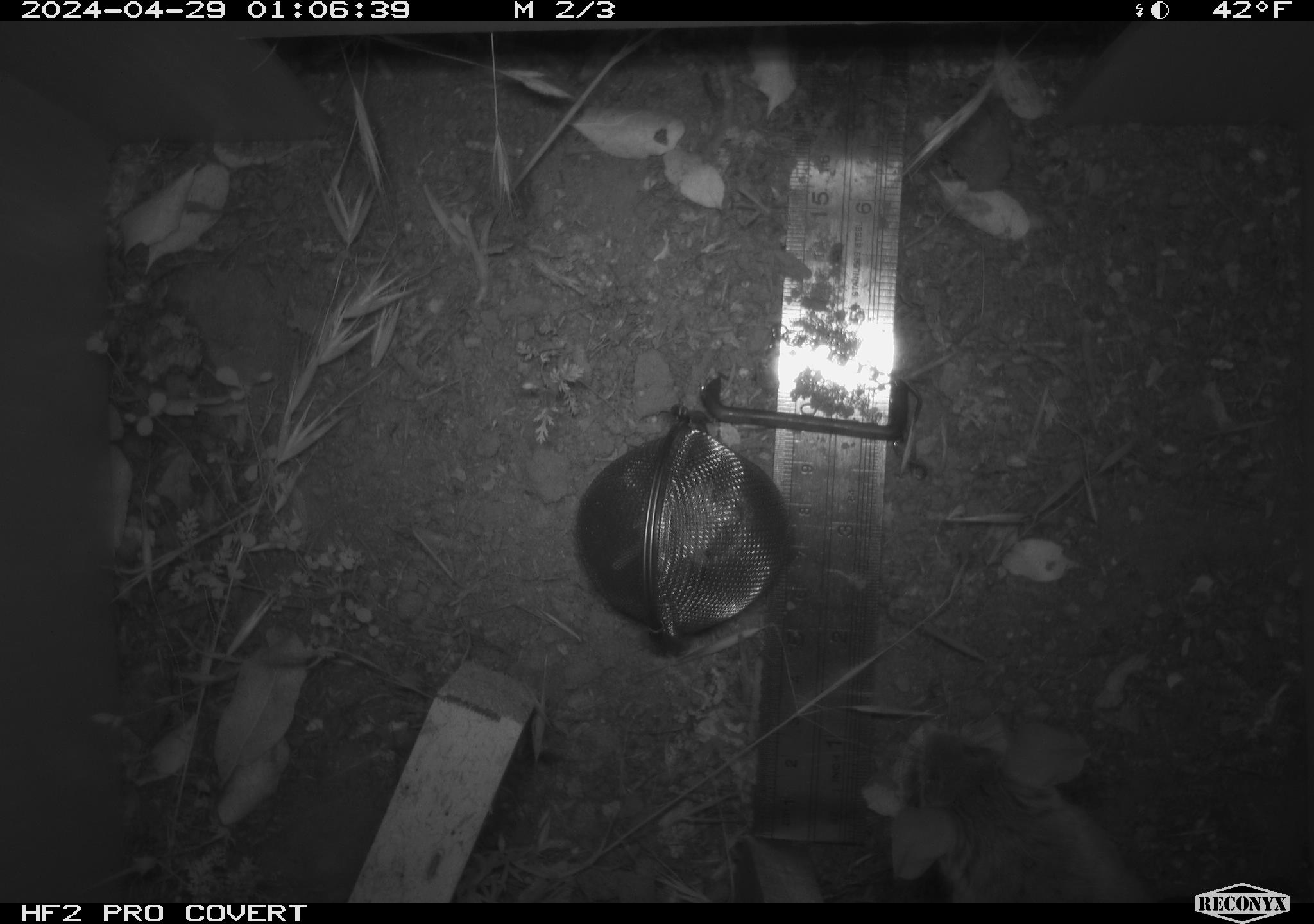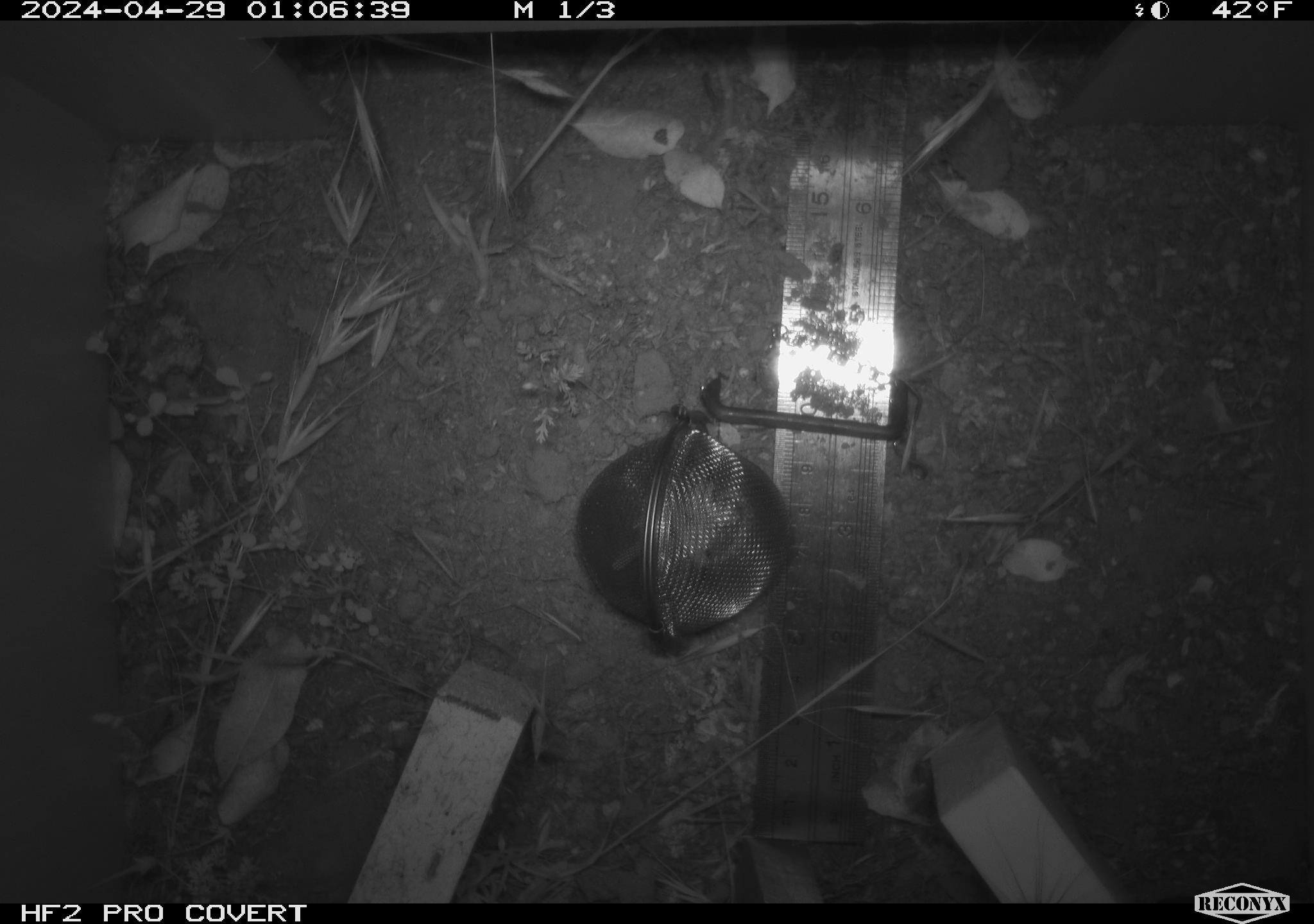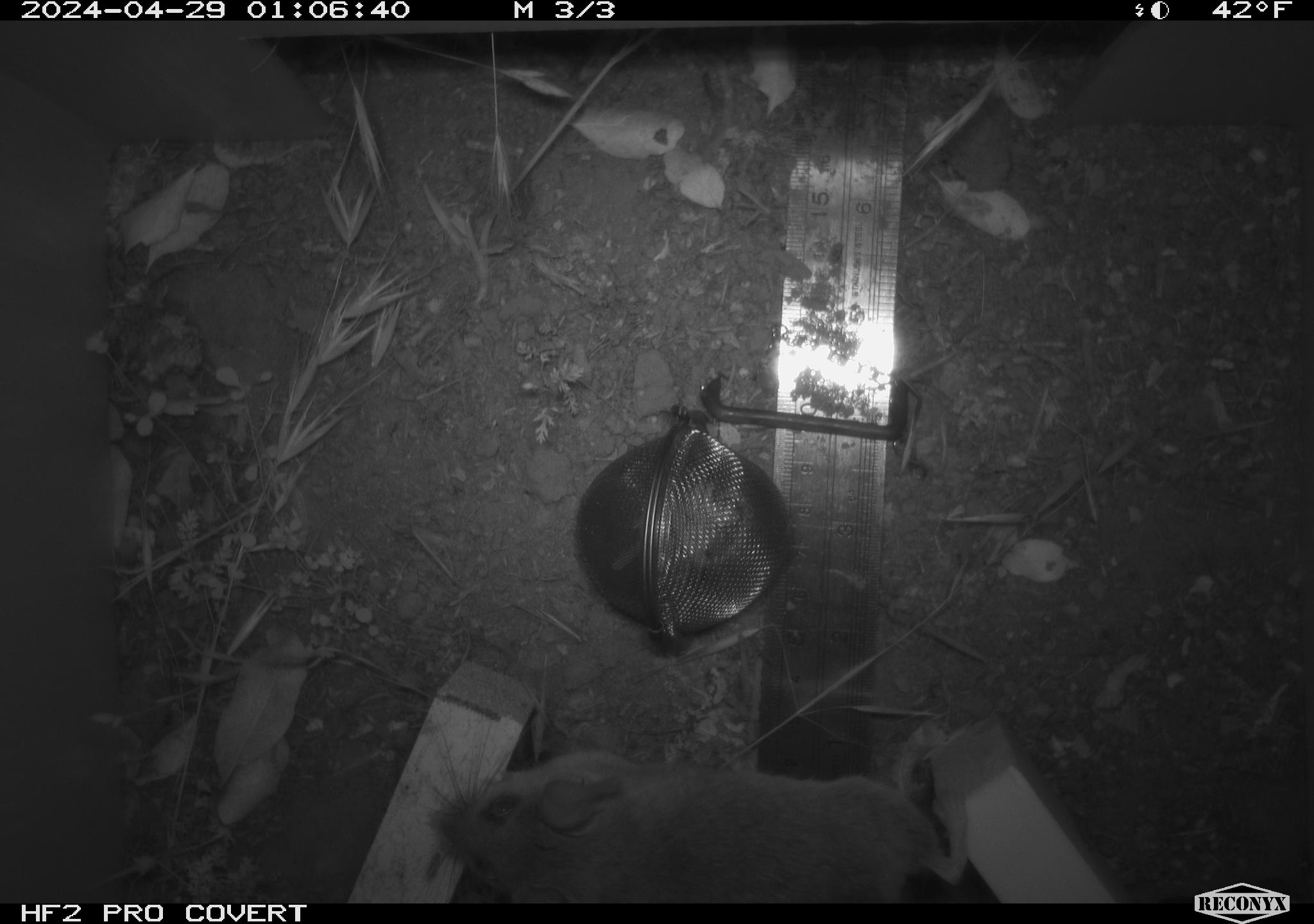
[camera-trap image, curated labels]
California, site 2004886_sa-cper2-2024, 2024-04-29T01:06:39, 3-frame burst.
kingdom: Animalia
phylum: Chordata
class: Mammalia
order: Rodentia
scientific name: Rodentia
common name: rodent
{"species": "rodent (Rodentia)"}